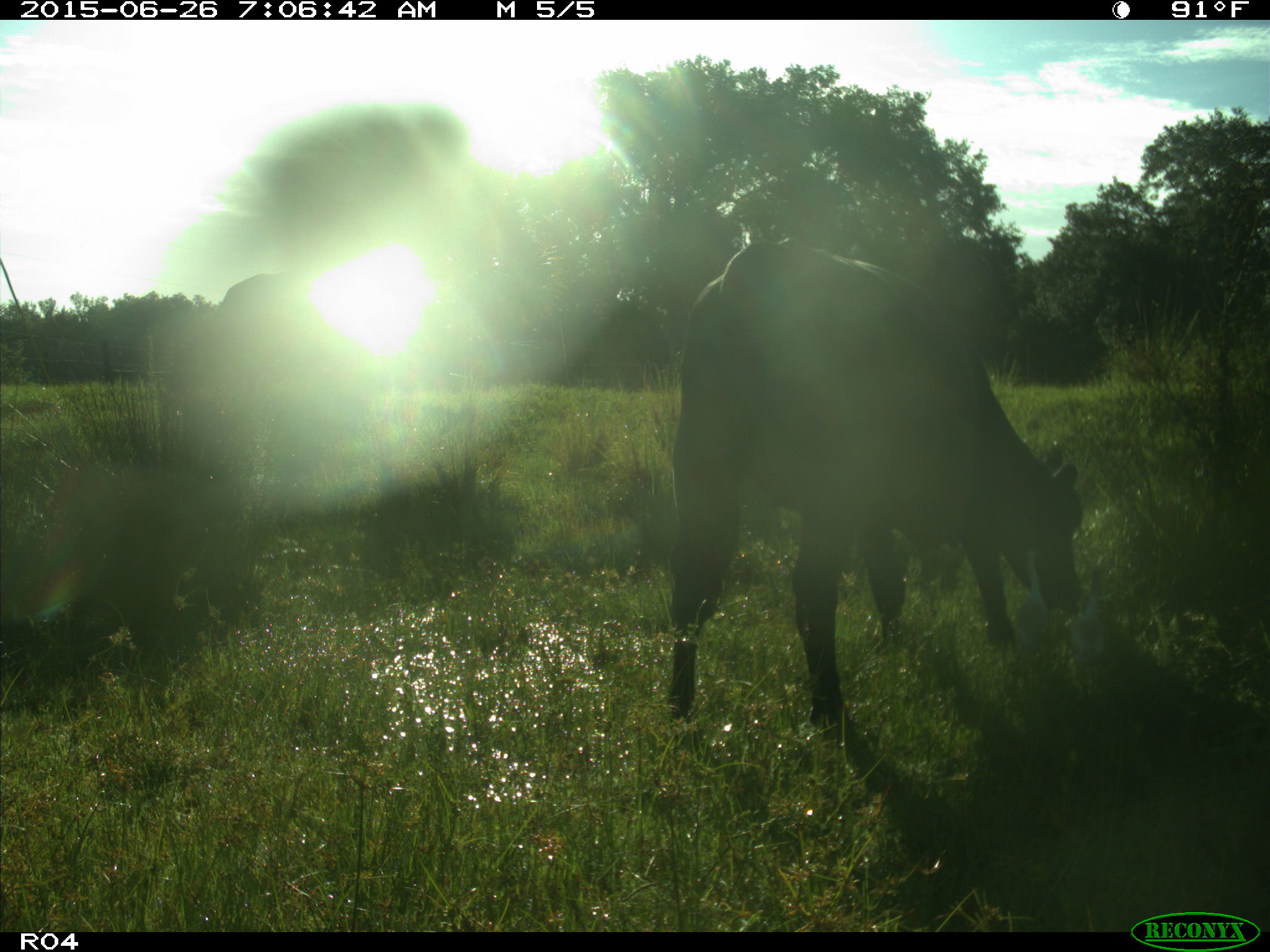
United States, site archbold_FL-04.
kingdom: Animalia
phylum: Chordata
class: Mammalia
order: Artiodactyla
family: Bovidae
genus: Bos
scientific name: Bos taurus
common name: domestic cow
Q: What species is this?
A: Bos taurus (domestic cow).